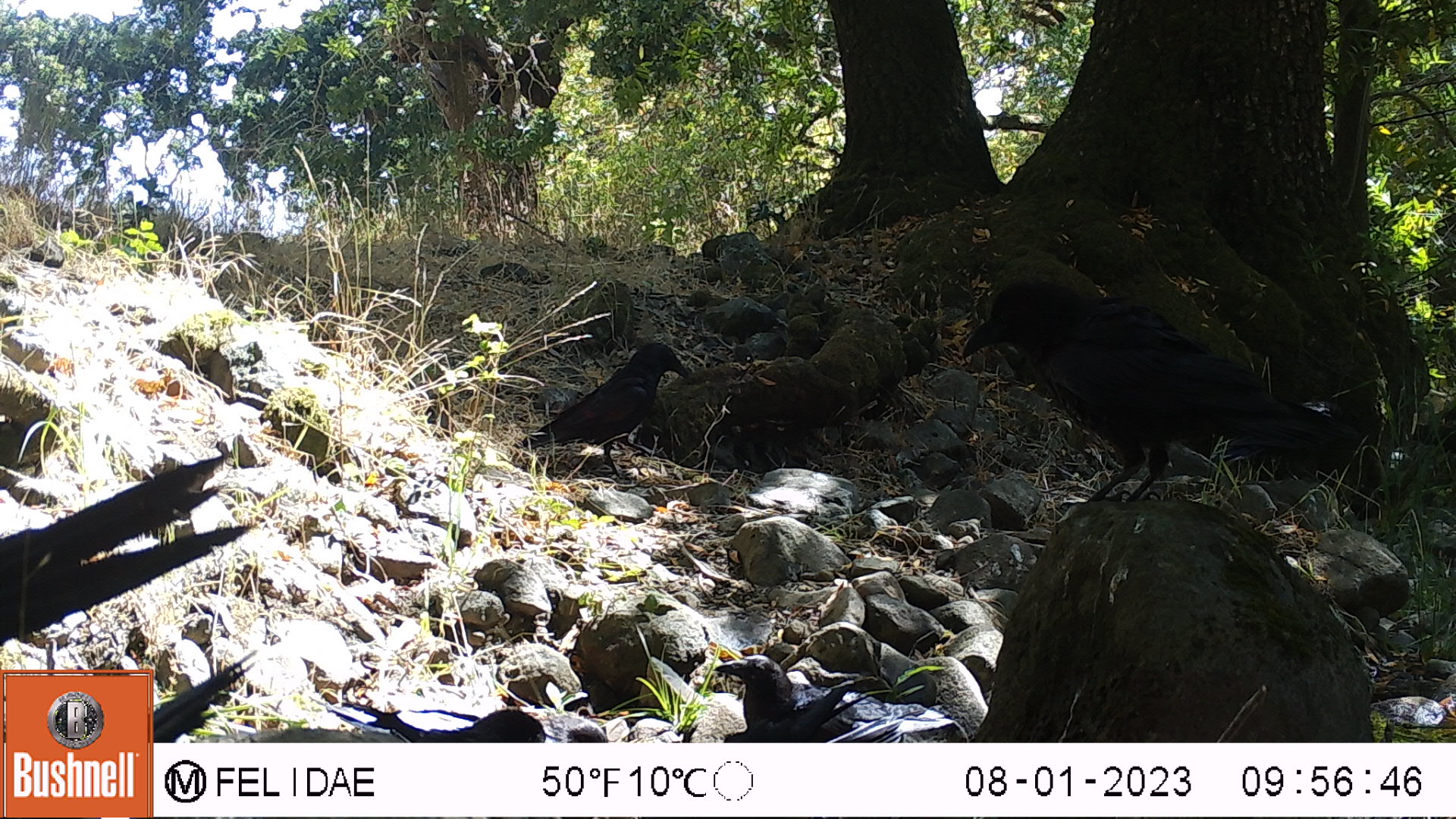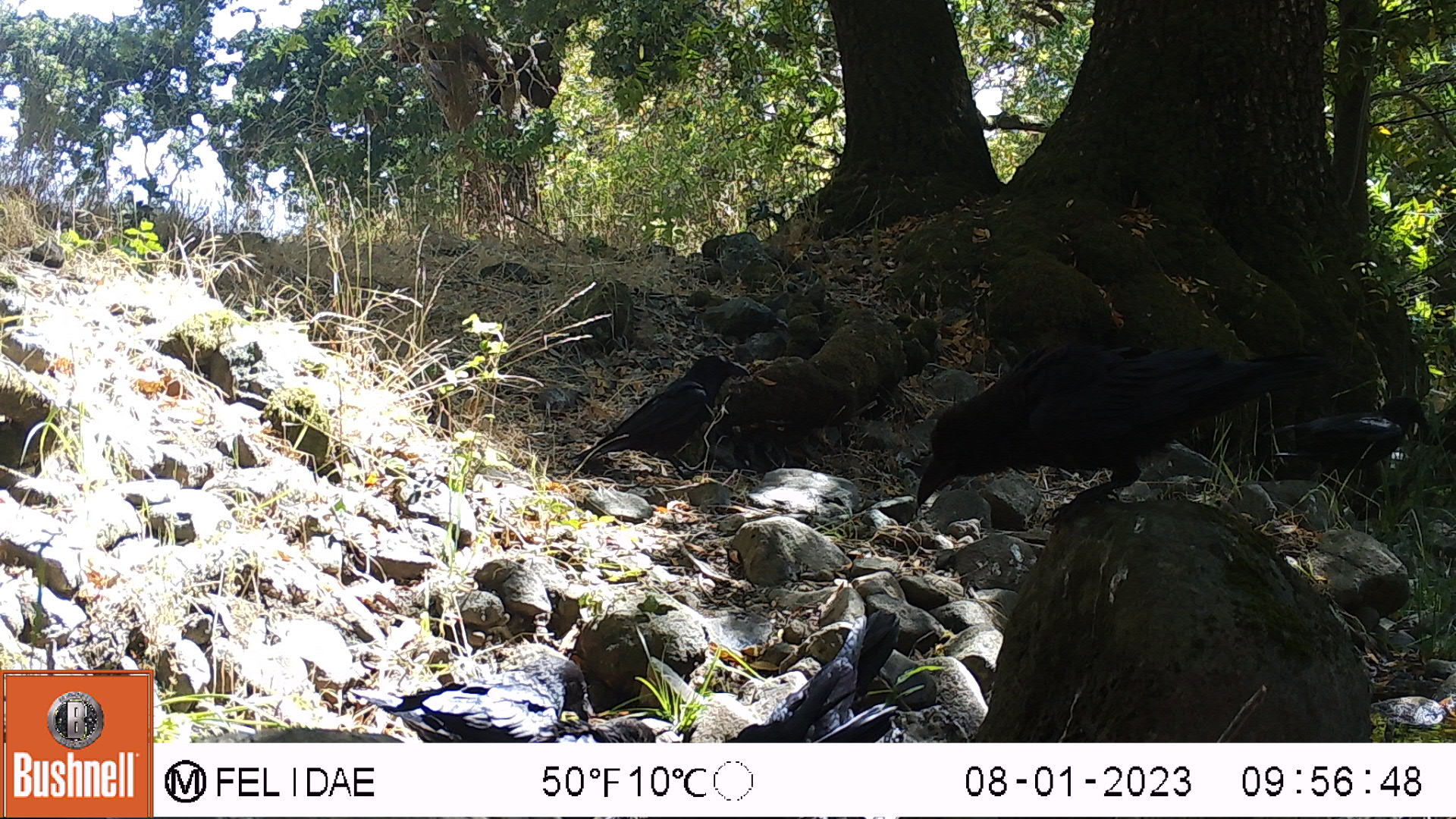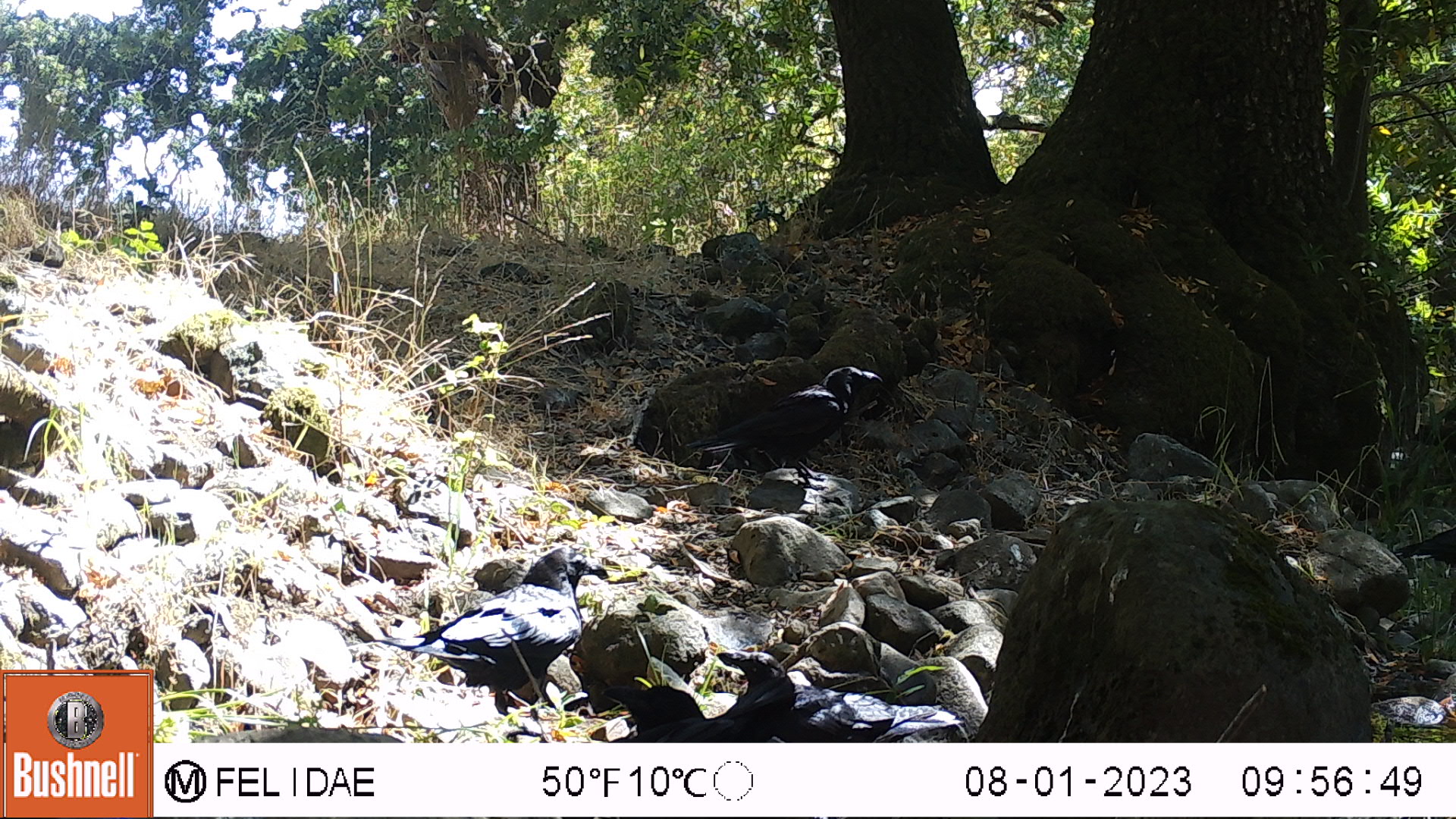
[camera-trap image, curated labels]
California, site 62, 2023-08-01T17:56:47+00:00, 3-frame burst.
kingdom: Animalia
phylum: Chordata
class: Aves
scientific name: Aves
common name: bird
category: unknown bird